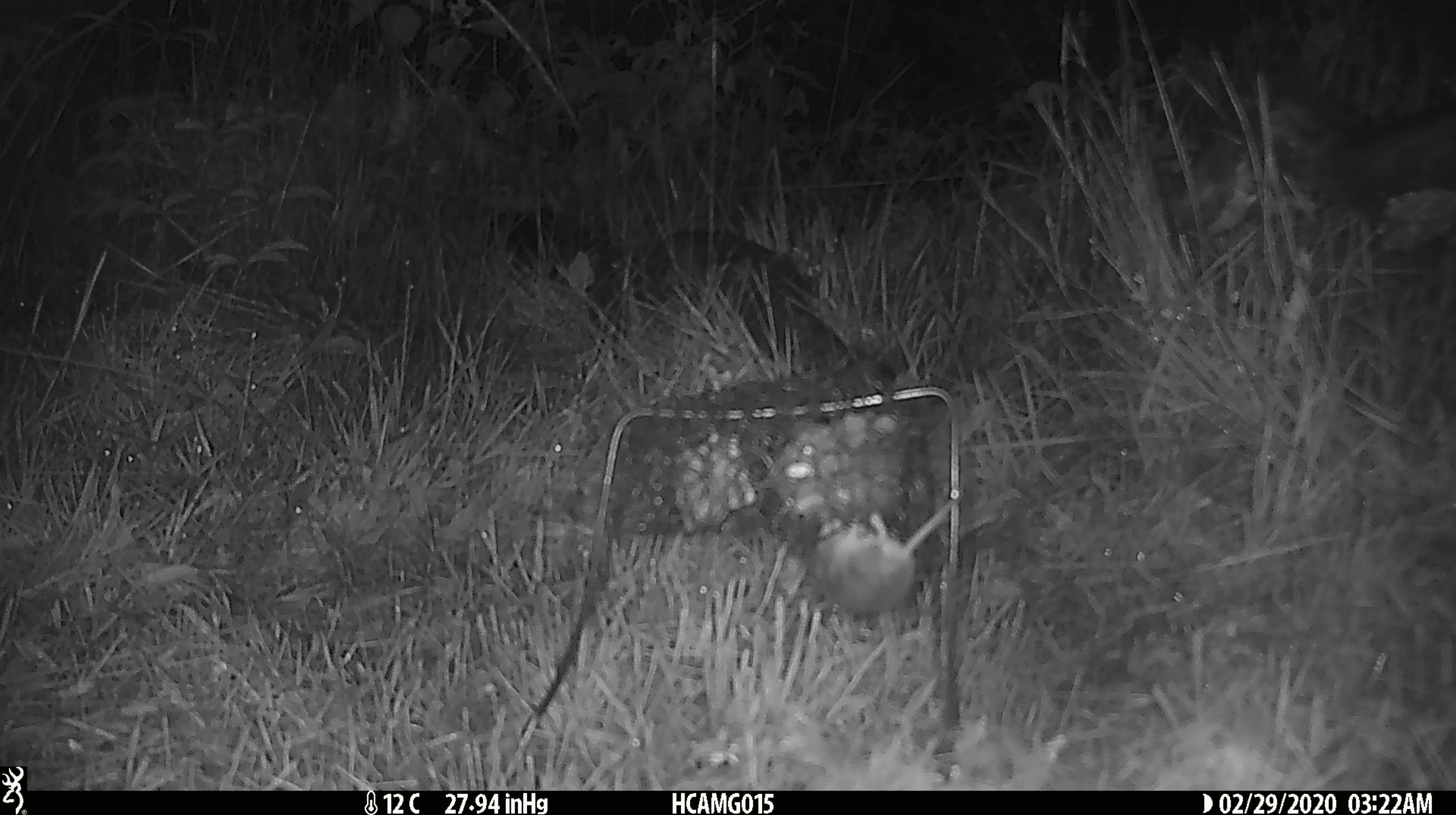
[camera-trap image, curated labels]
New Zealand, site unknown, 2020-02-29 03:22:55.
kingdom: Animalia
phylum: Chordata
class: Mammalia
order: Rodentia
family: Muridae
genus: Mus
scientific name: Mus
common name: mouse